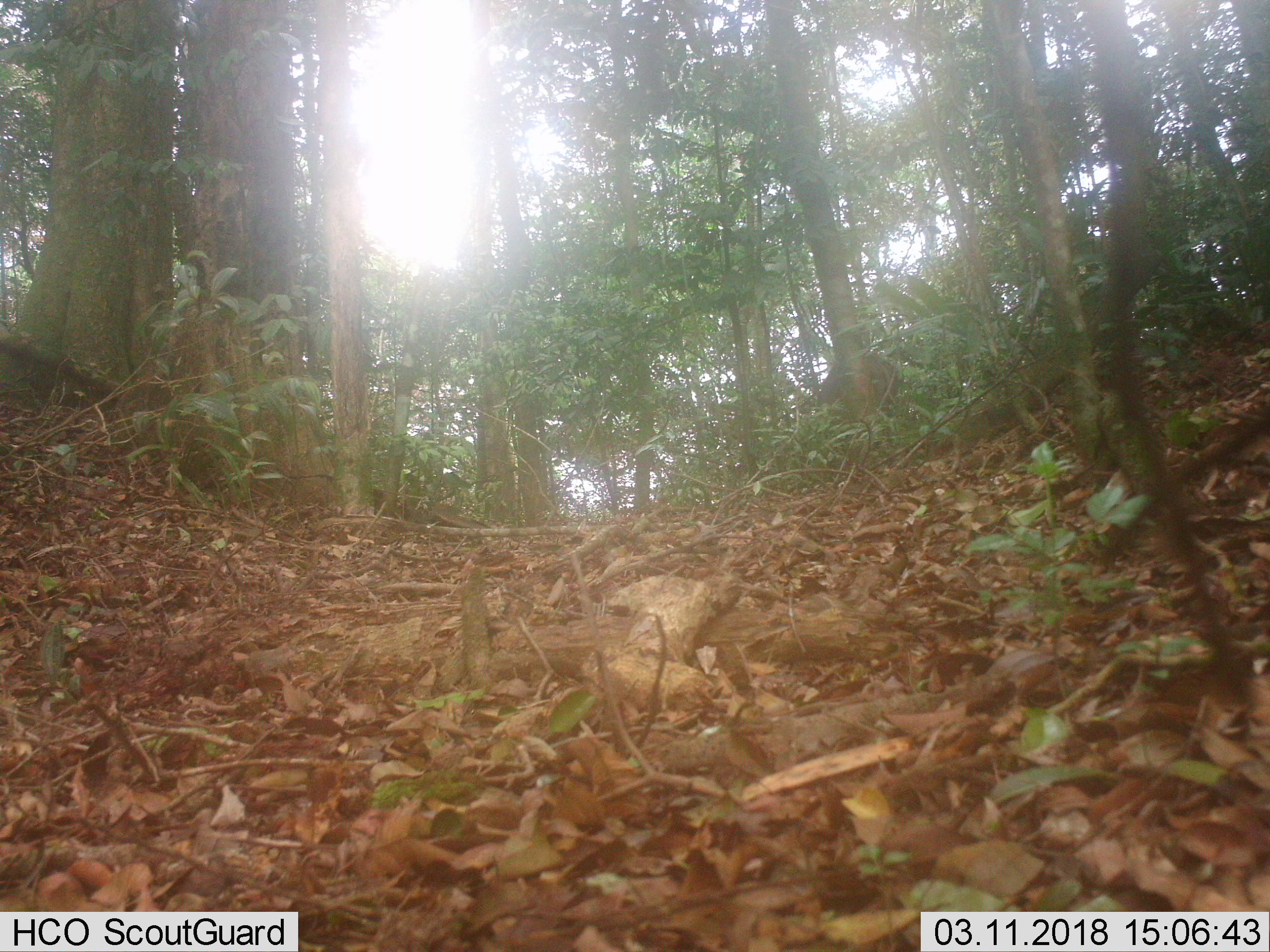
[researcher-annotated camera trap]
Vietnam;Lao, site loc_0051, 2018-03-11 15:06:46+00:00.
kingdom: Animalia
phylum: Chordata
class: Mammalia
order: Artiodactyla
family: Suidae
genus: Sus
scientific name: Sus scrofa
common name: eurasian wild pig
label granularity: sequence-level